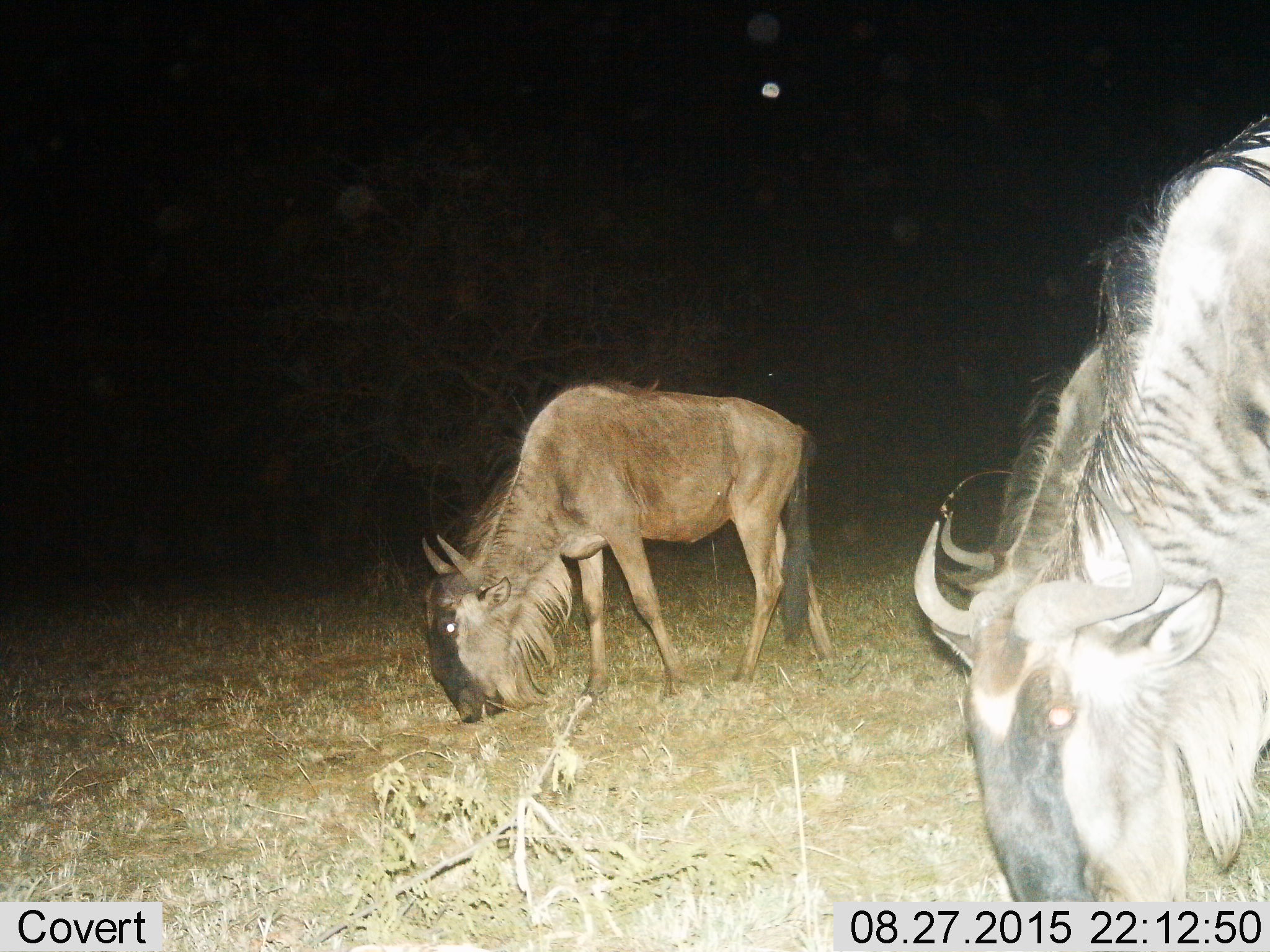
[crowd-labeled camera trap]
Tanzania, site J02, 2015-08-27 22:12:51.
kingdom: Animalia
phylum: Chordata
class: Mammalia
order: Artiodactyla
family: Bovidae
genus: Connochaetes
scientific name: Connochaetes taurinus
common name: blue wildebeest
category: wildebeest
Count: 2.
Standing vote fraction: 12%.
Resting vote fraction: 0%.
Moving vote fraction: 12%.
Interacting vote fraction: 0%.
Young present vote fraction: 12%.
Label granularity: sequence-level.